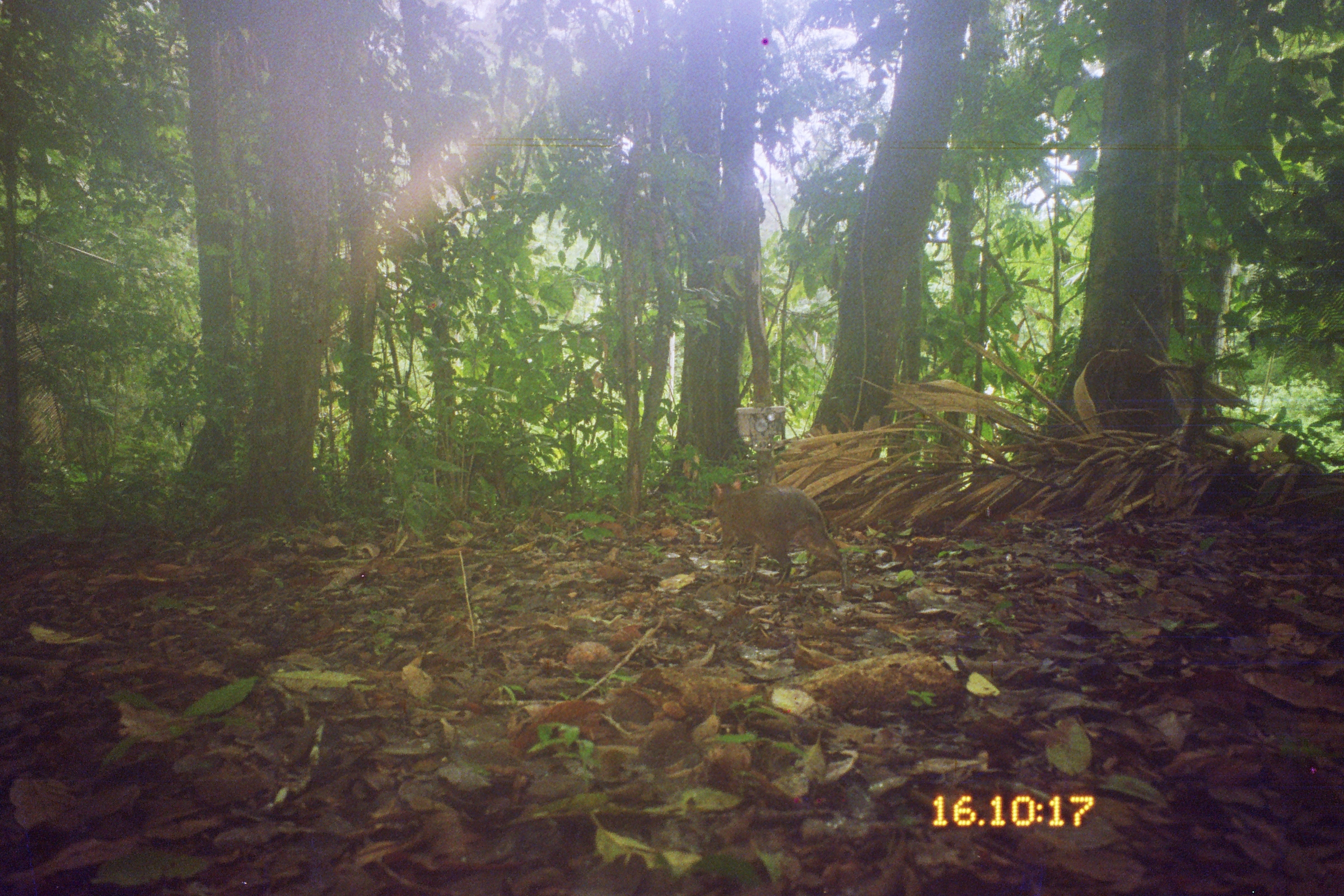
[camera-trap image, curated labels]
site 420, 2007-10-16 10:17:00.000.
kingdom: Animalia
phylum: Chordata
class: Mammalia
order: Rodentia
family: Dasyproctidae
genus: Dasyprocta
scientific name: Dasyprocta punctata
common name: central american agouti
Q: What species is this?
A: Dasyprocta punctata (central american agouti).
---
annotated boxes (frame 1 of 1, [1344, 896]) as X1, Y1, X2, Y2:
dasyprocta punctata: 709, 480, 843, 590